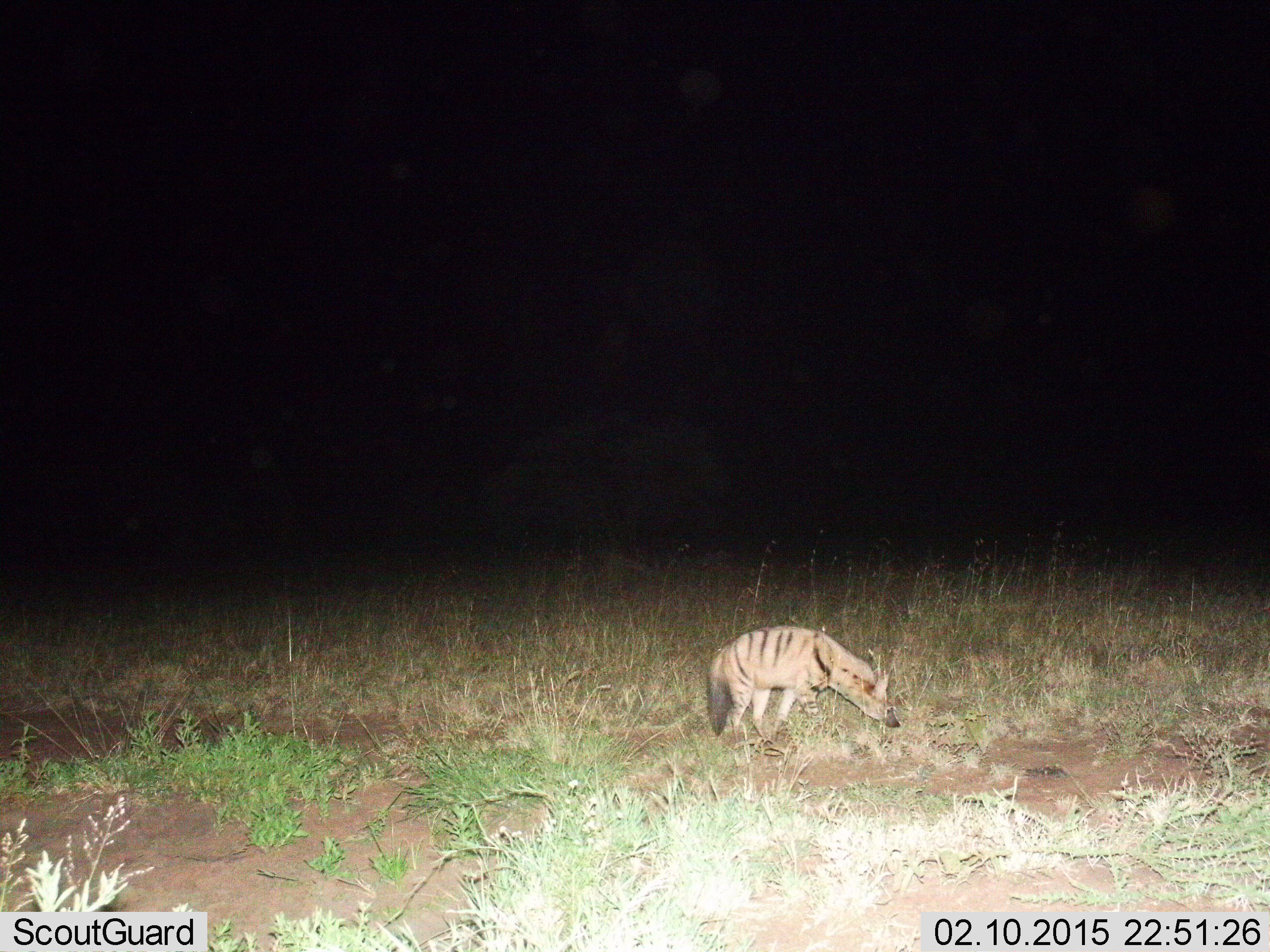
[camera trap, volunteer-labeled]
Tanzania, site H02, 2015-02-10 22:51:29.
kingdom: Animalia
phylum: Chordata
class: Mammalia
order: Carnivora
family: Hyaenidae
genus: Proteles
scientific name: Proteles cristatus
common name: aardwolf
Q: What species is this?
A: Aardwolf (Proteles cristatus).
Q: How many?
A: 1.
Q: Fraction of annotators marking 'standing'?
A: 80%.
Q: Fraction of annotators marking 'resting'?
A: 0%.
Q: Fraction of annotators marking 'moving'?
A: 20%.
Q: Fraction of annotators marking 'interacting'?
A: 0%.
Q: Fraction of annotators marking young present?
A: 0%.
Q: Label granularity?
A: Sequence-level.